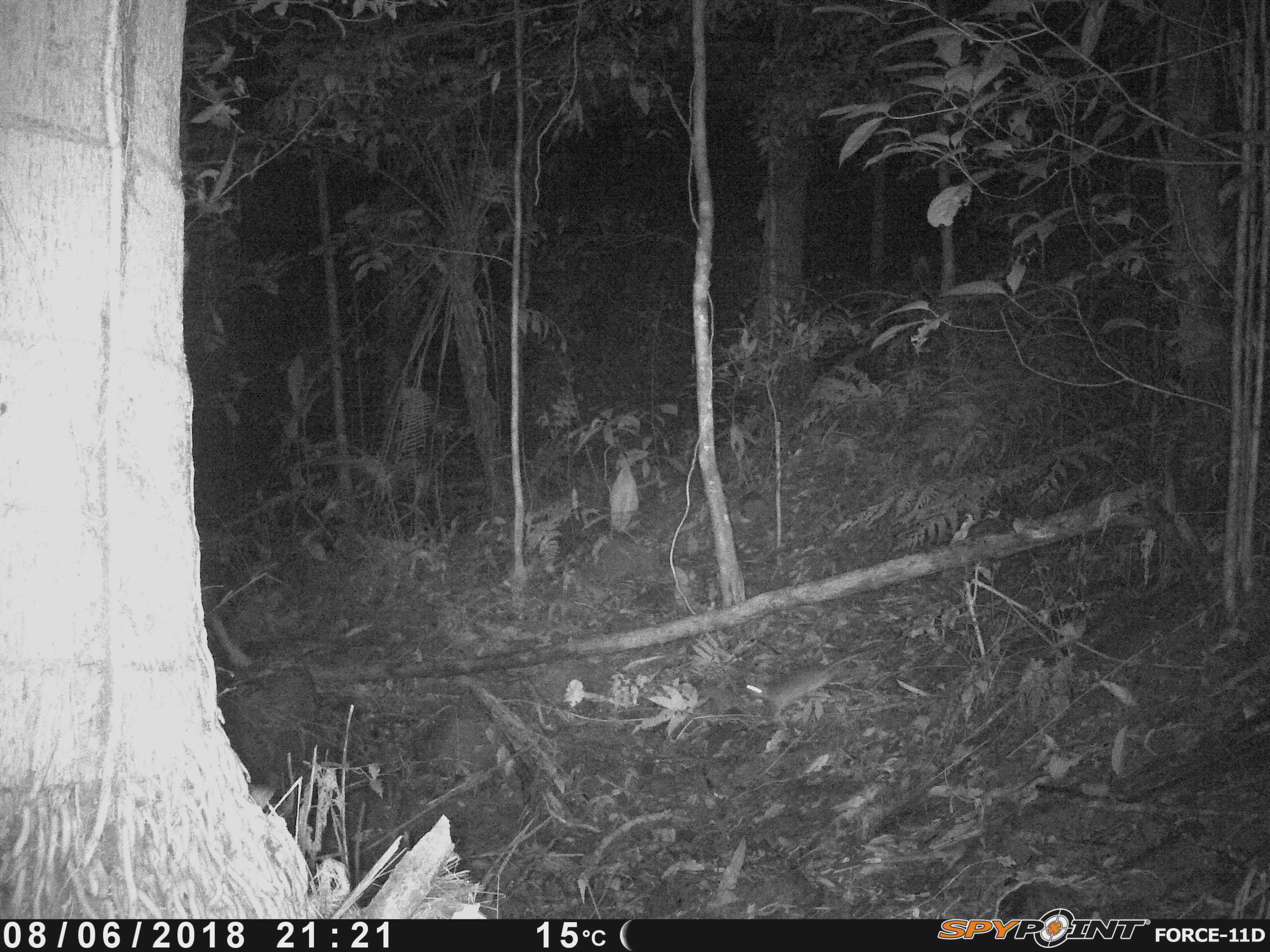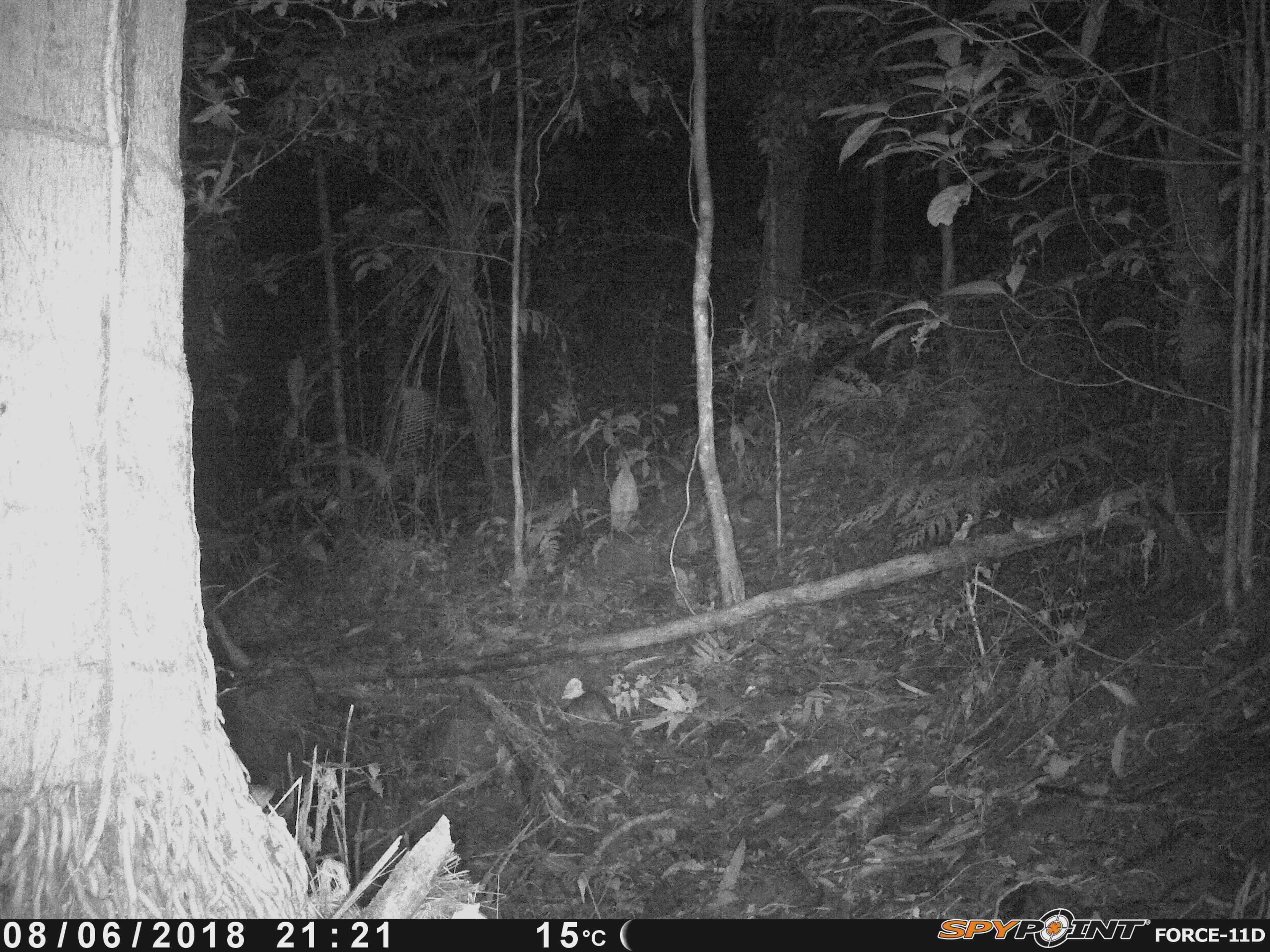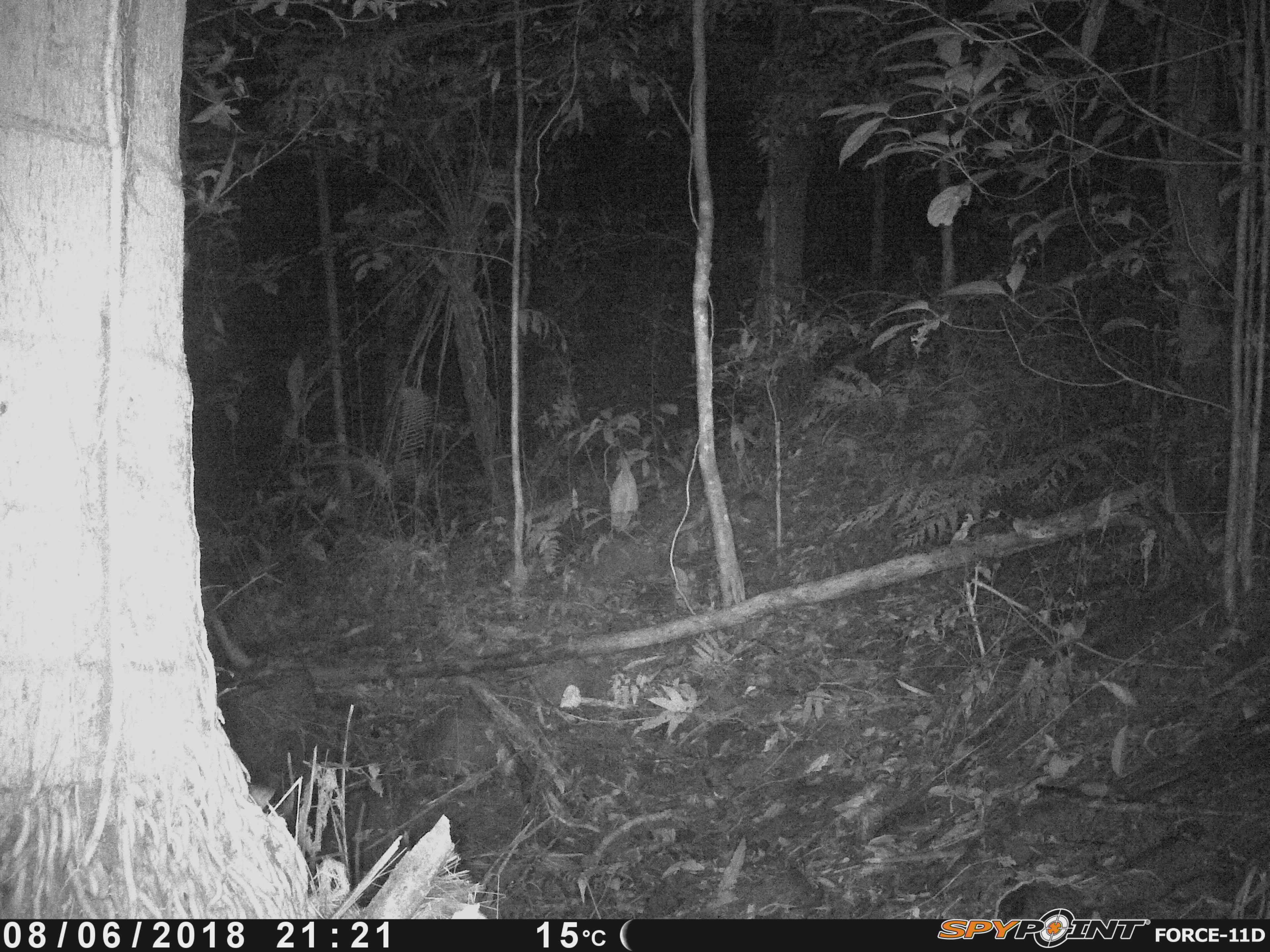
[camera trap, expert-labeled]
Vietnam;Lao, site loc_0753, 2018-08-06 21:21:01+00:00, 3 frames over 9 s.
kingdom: Animalia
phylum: Chordata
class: Mammalia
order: Rodentia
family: Muridae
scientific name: Muridae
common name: old-world mice and rats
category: unidentified murid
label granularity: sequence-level